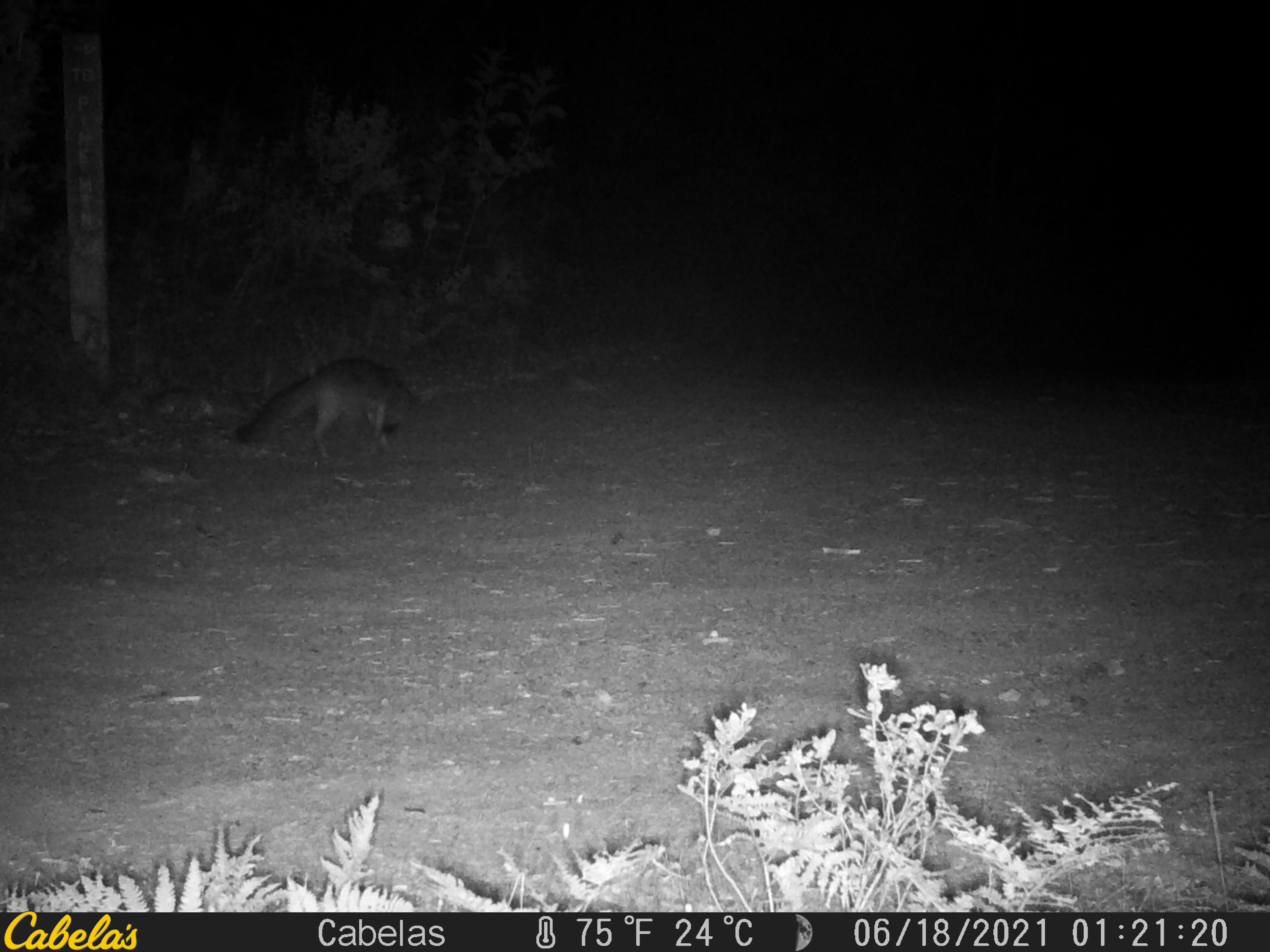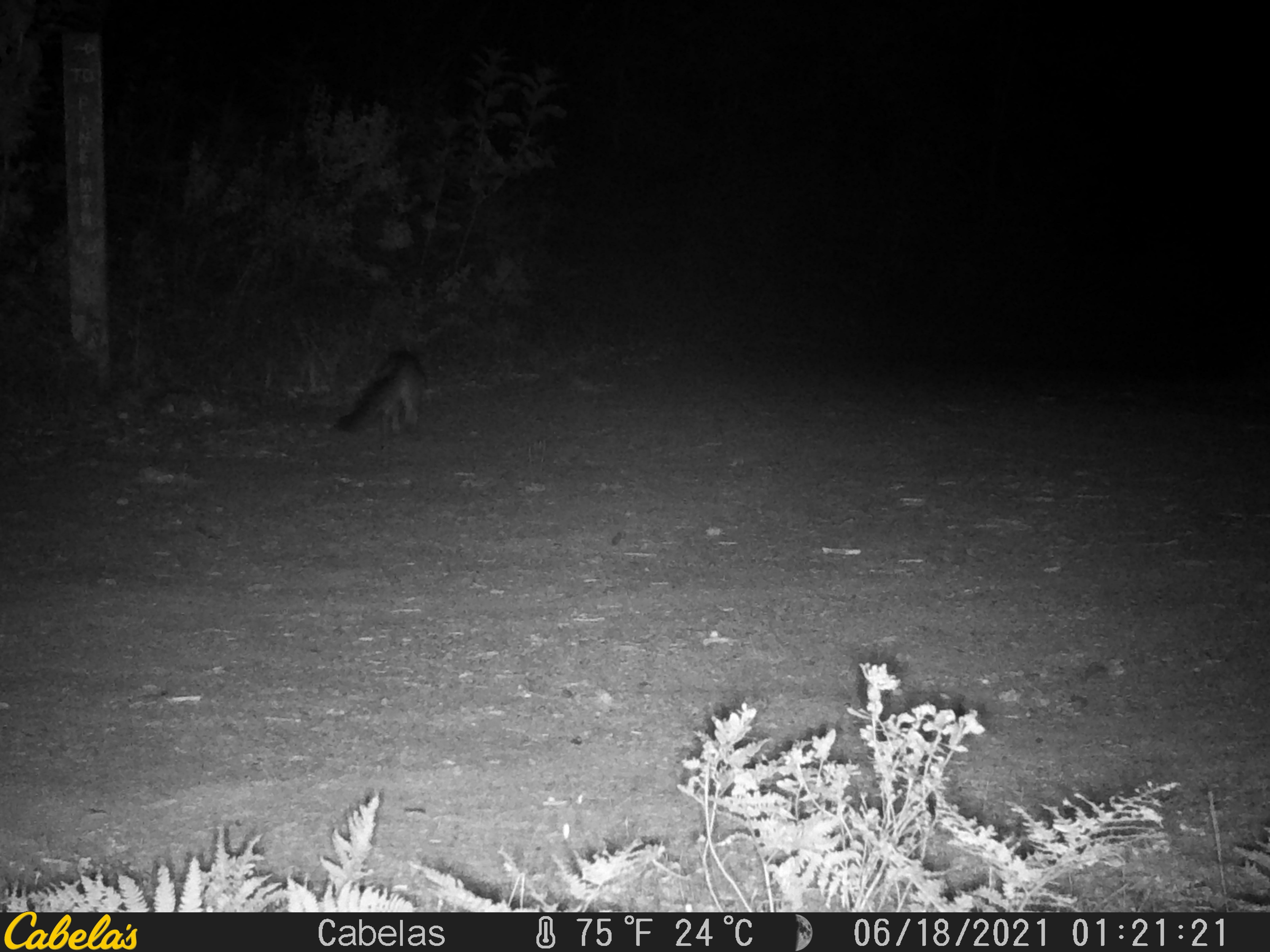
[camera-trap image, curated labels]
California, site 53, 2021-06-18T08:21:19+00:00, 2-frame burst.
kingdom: Animalia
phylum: Chordata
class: Mammalia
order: Carnivora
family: Canidae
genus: Urocyon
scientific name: Urocyon cinereoargenteus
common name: gray fox